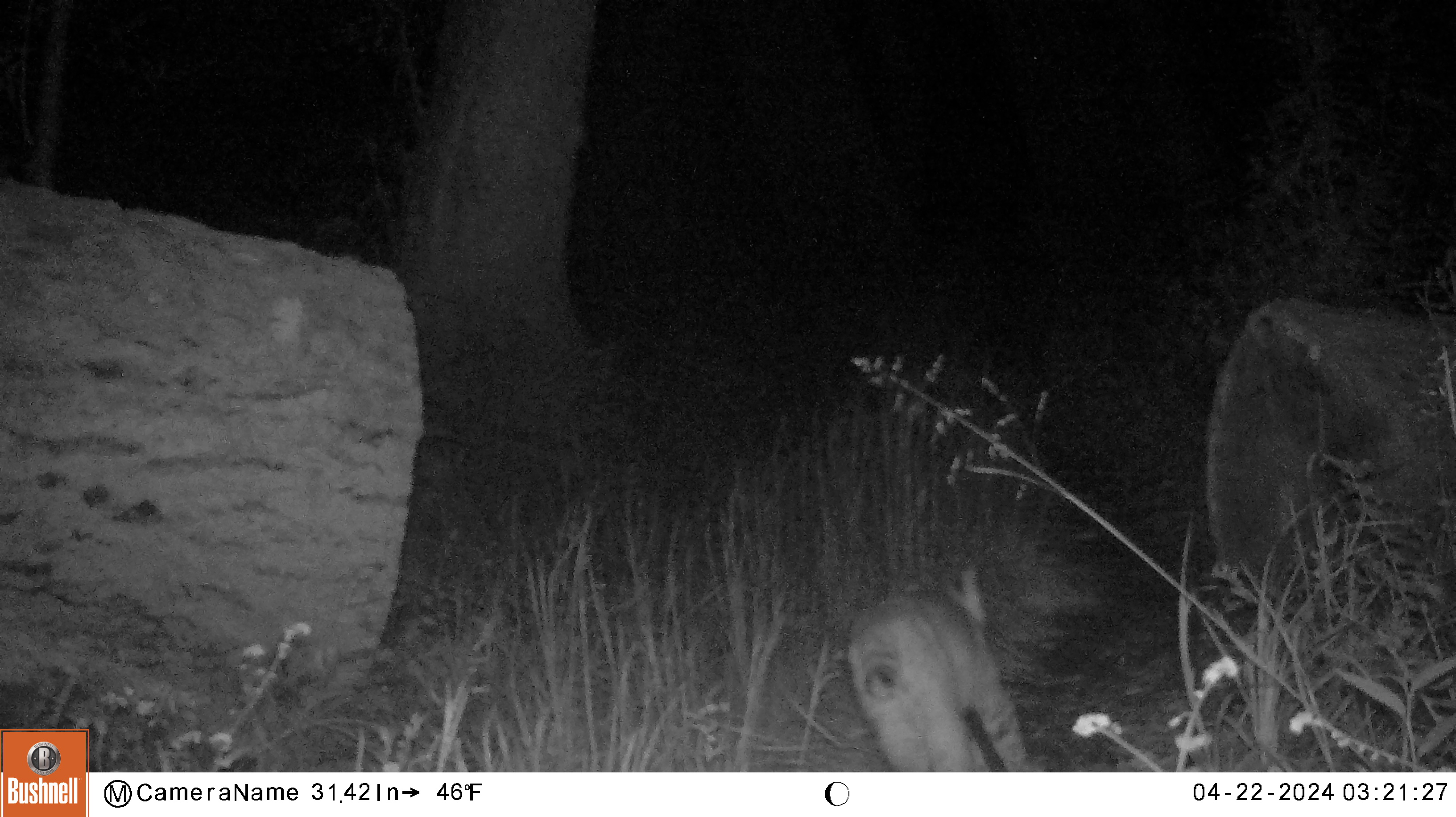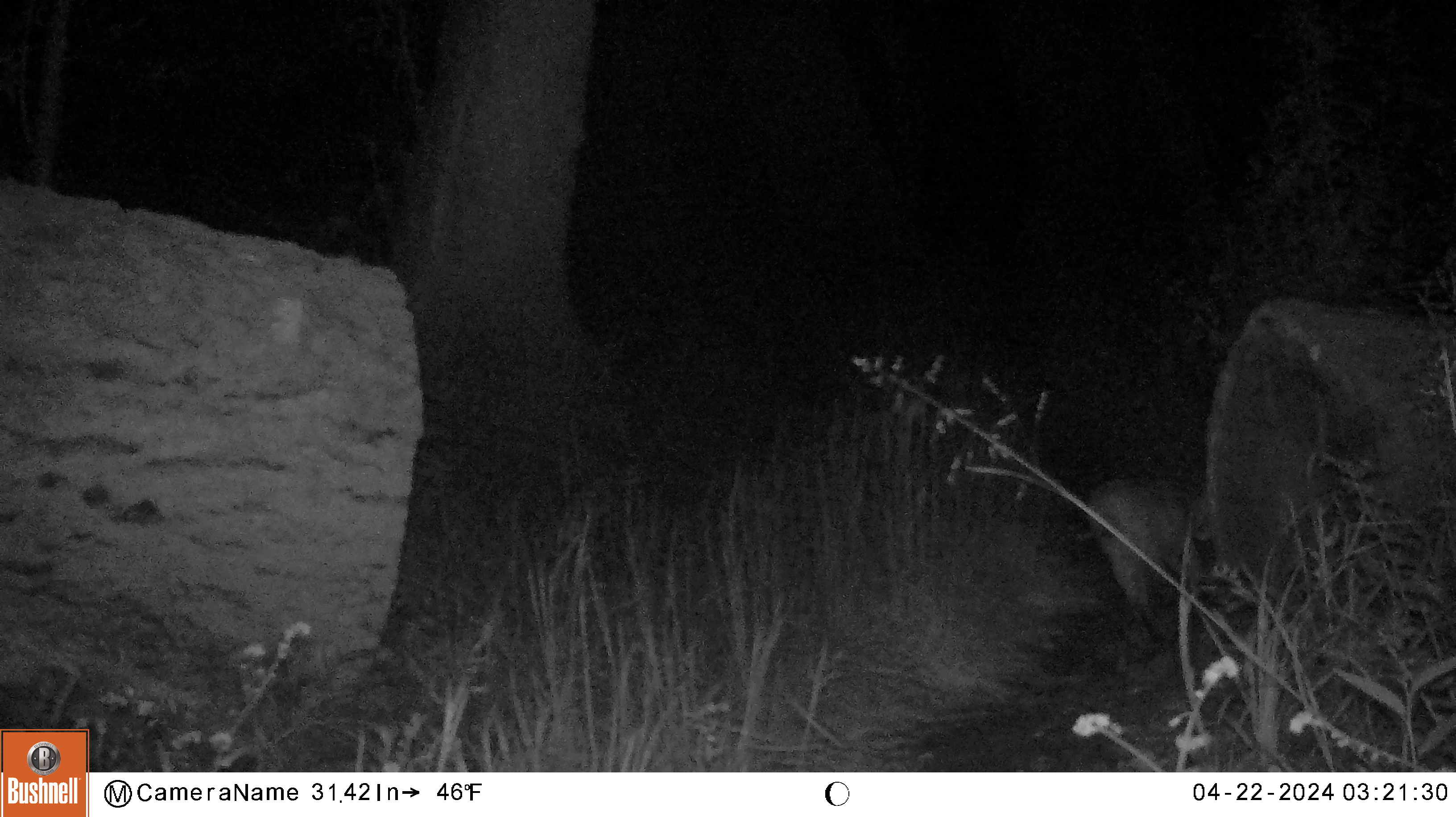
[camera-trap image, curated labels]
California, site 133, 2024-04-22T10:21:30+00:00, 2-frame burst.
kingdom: Animalia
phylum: Chordata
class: Mammalia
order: Carnivora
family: Felidae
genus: Lynx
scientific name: Lynx rufus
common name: bobcat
Bobcat (Lynx rufus).